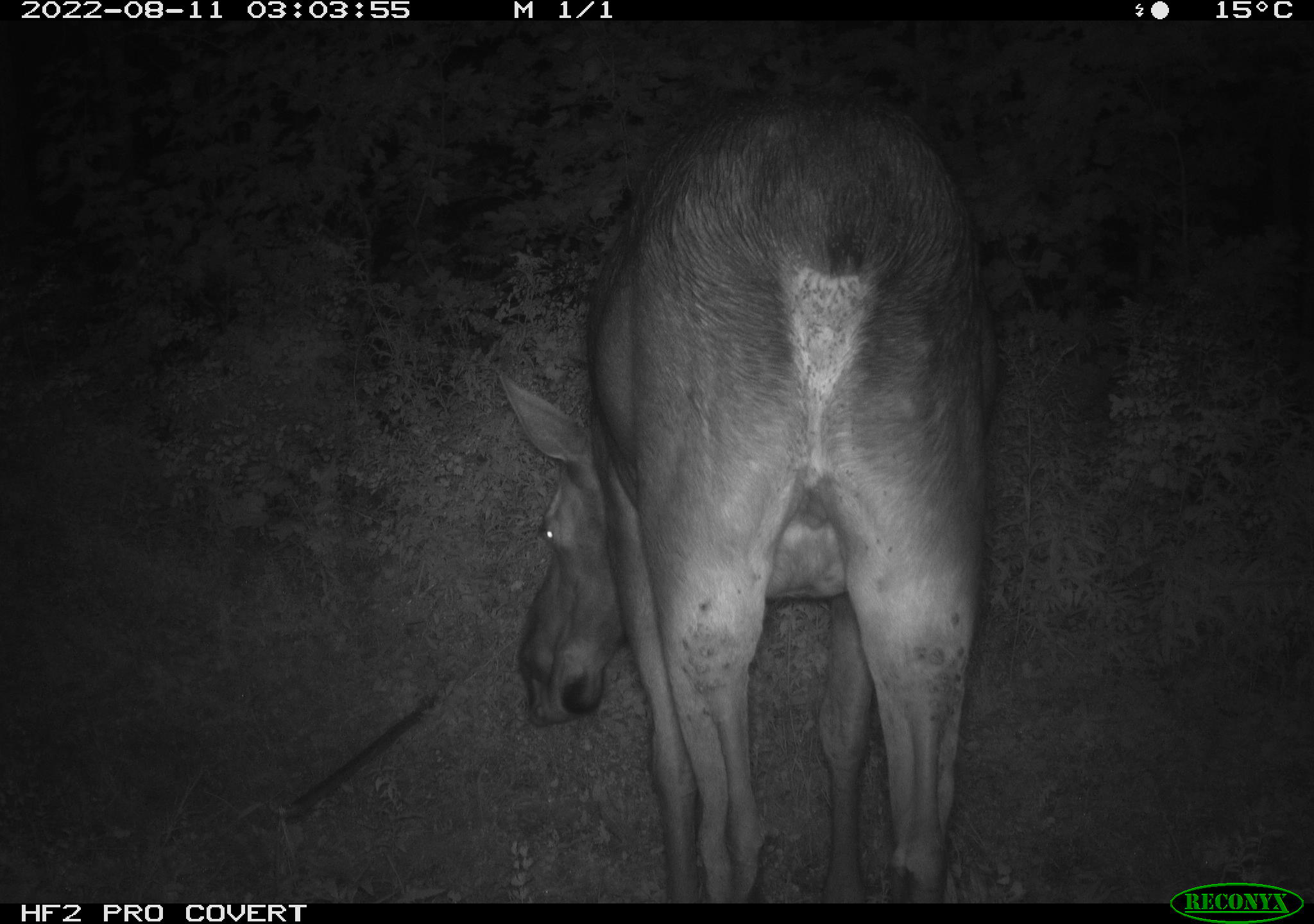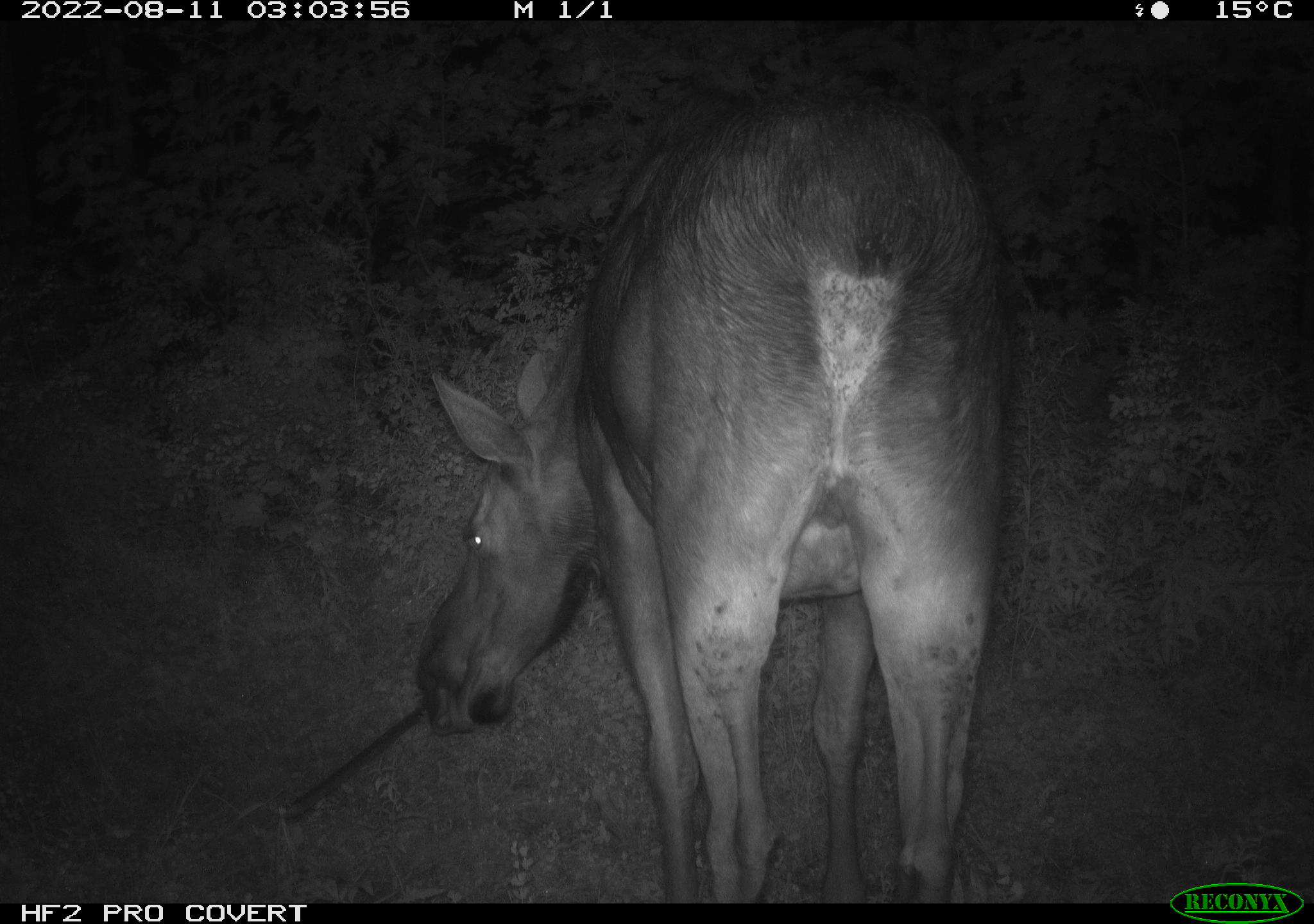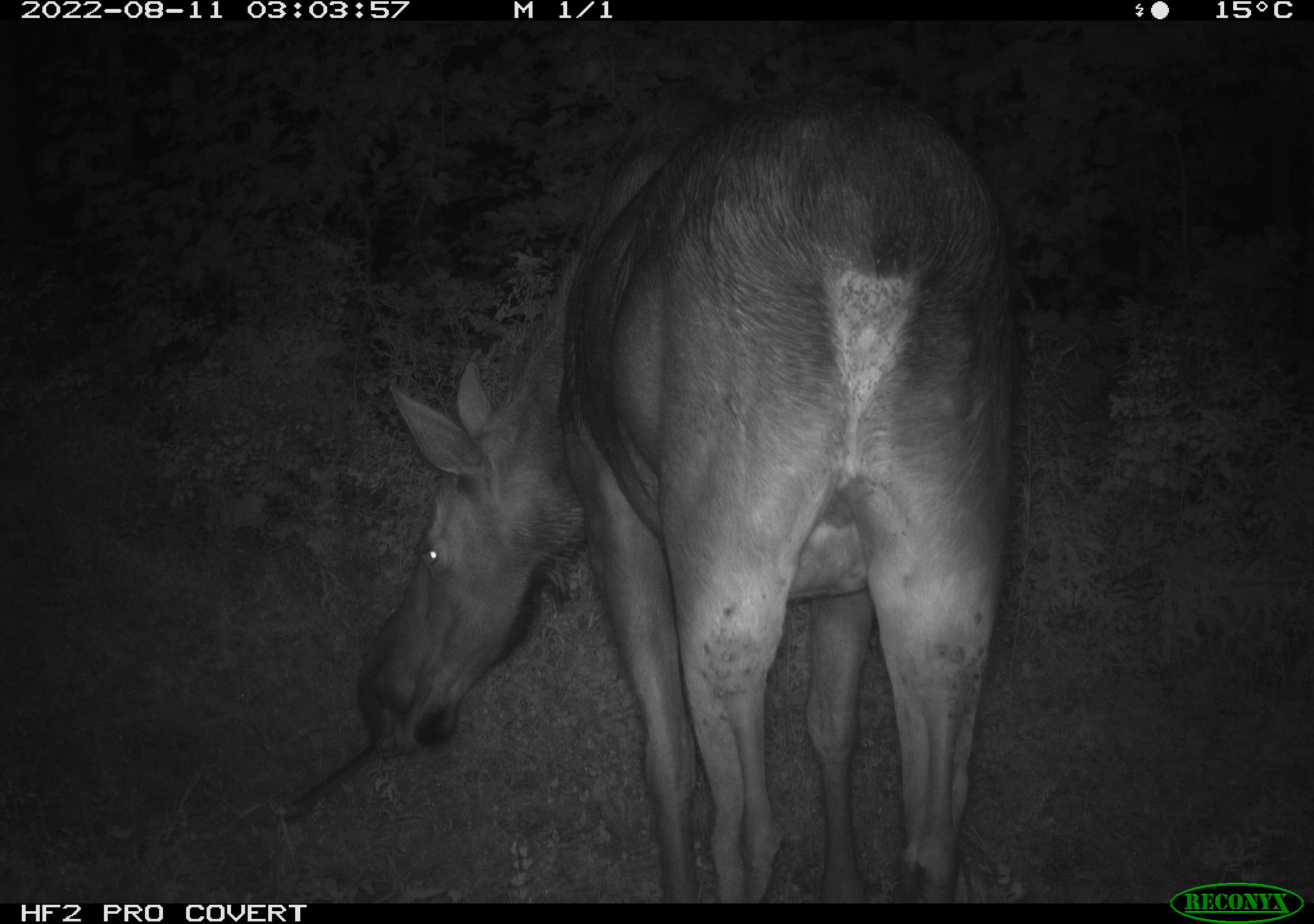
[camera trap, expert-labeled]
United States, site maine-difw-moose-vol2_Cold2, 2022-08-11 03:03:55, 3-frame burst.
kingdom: Animalia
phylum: Chordata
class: Mammalia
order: Artiodactyla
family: Cervidae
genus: Alces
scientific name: Alces alces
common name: moose